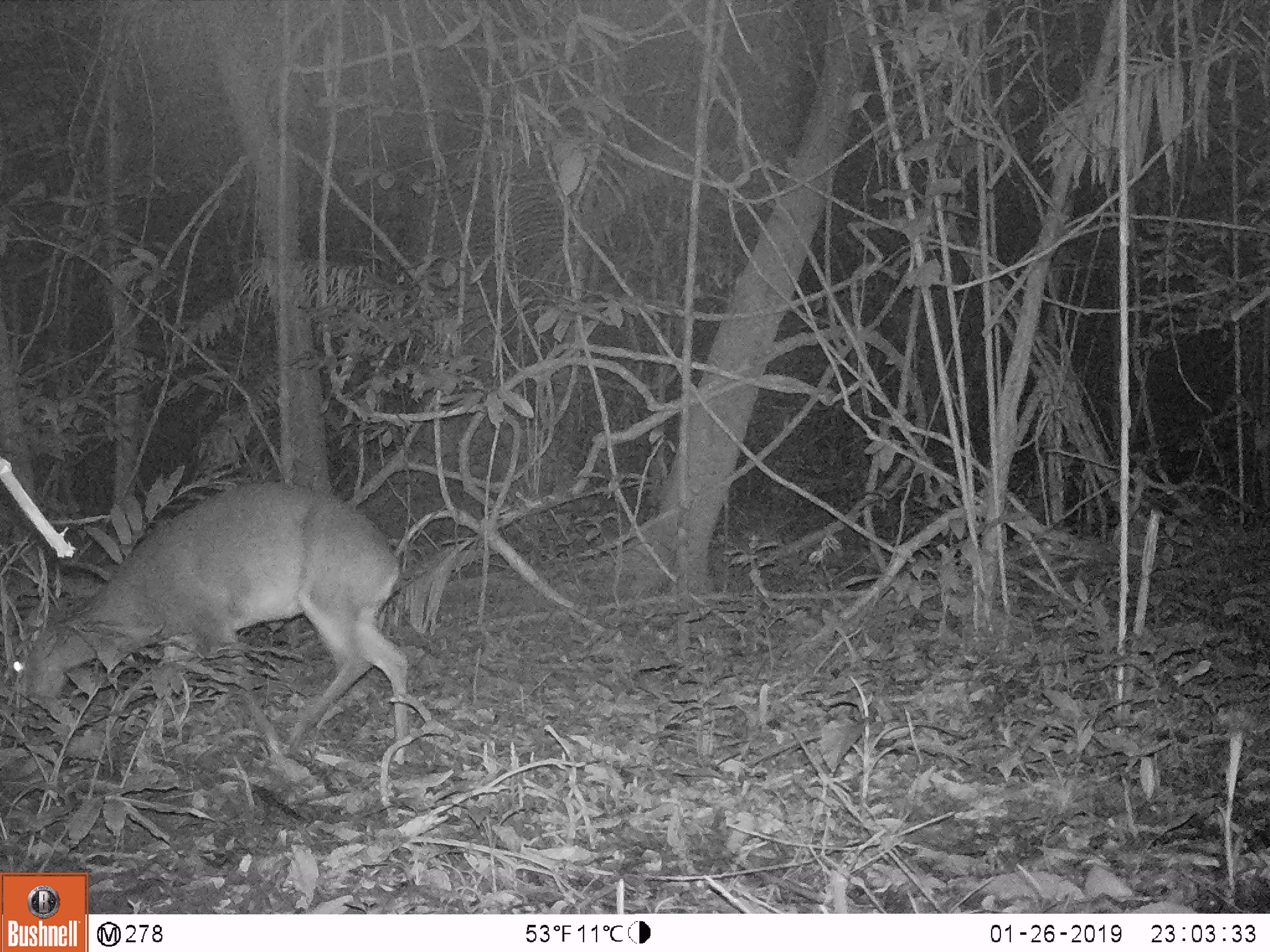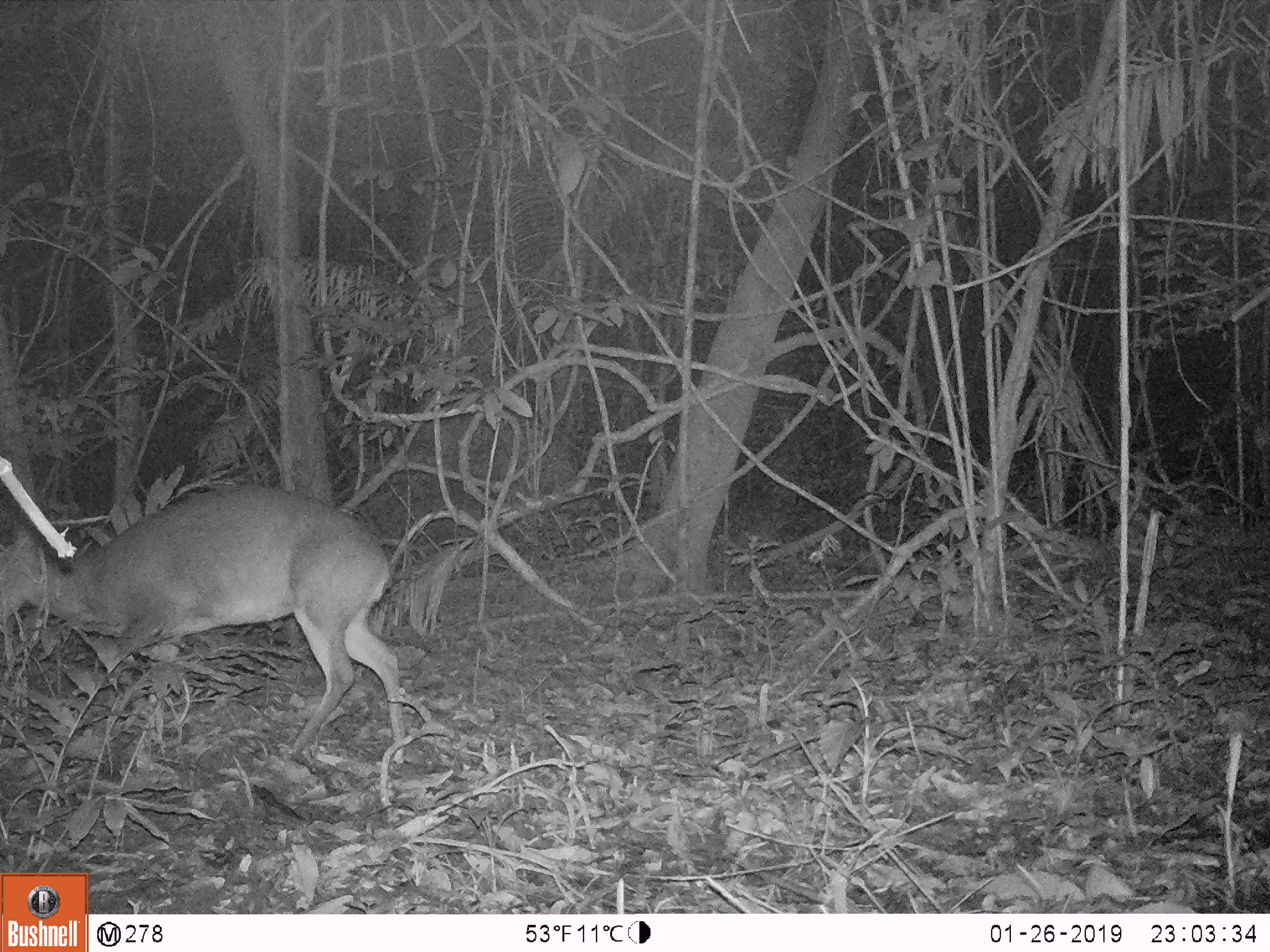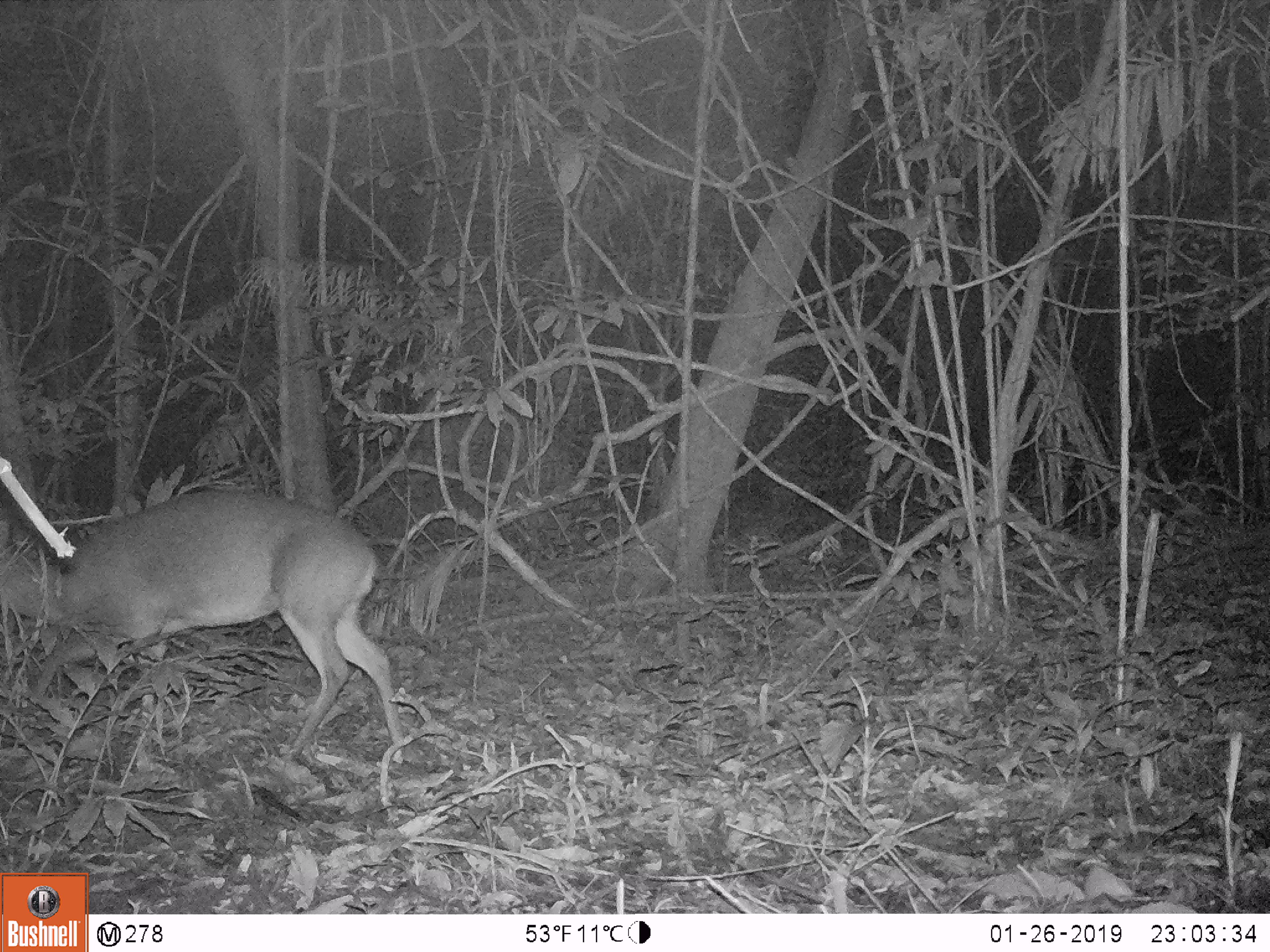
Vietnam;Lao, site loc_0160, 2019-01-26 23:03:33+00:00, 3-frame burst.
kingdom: Animalia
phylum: Chordata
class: Mammalia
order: Artiodactyla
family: Cervidae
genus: Muntiacus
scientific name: Muntiacus vuquangensis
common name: large-antlered muntjac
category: large antlered muntjac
Large antlered muntjac (large-antlered muntjac) (Muntiacus vuquangensis). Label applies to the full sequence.